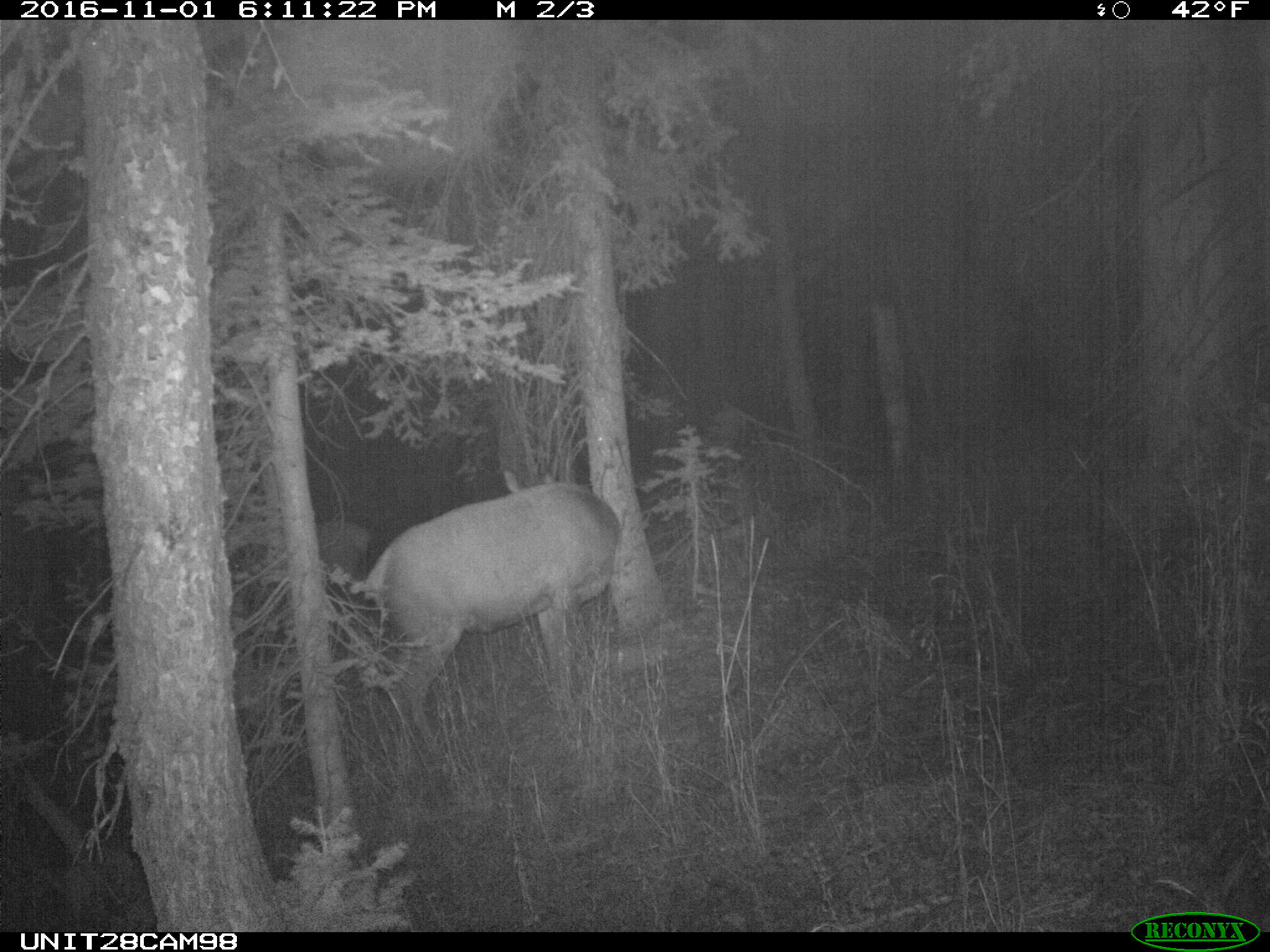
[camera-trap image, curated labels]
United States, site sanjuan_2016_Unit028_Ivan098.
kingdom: Animalia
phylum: Chordata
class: Mammalia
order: Artiodactyla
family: Cervidae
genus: Cervus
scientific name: Cervus elaphus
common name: red deer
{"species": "Cervus elaphus (red deer)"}